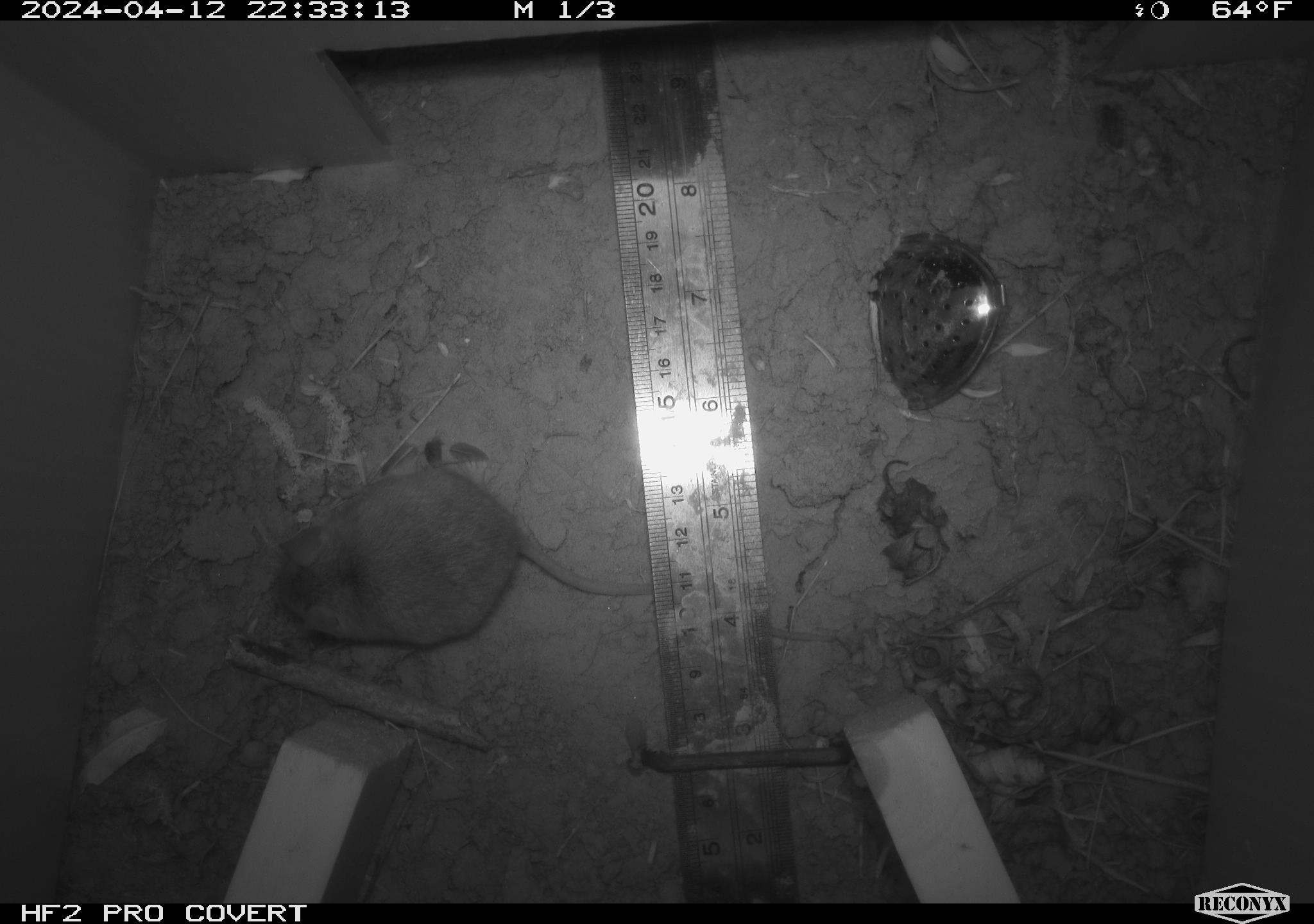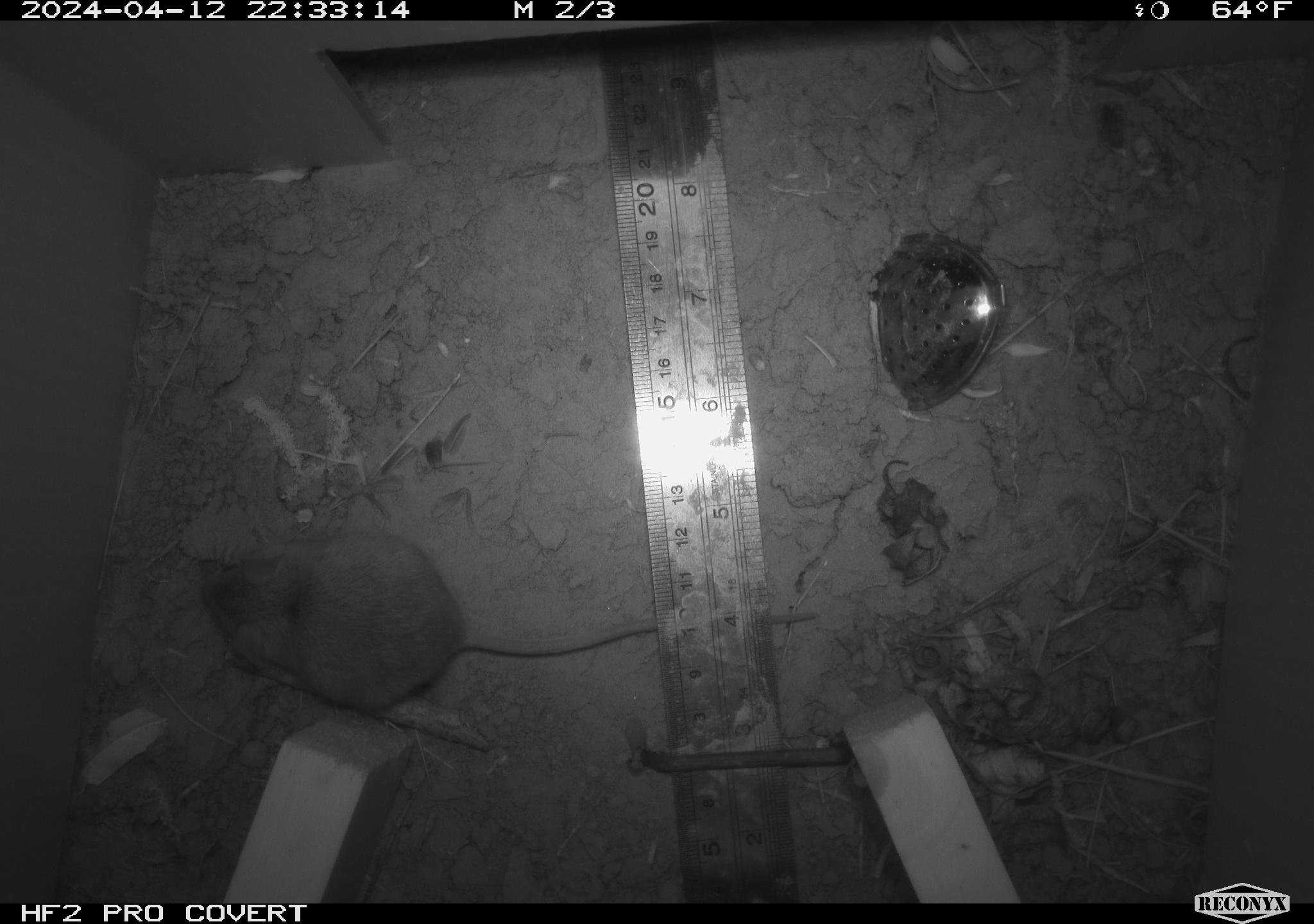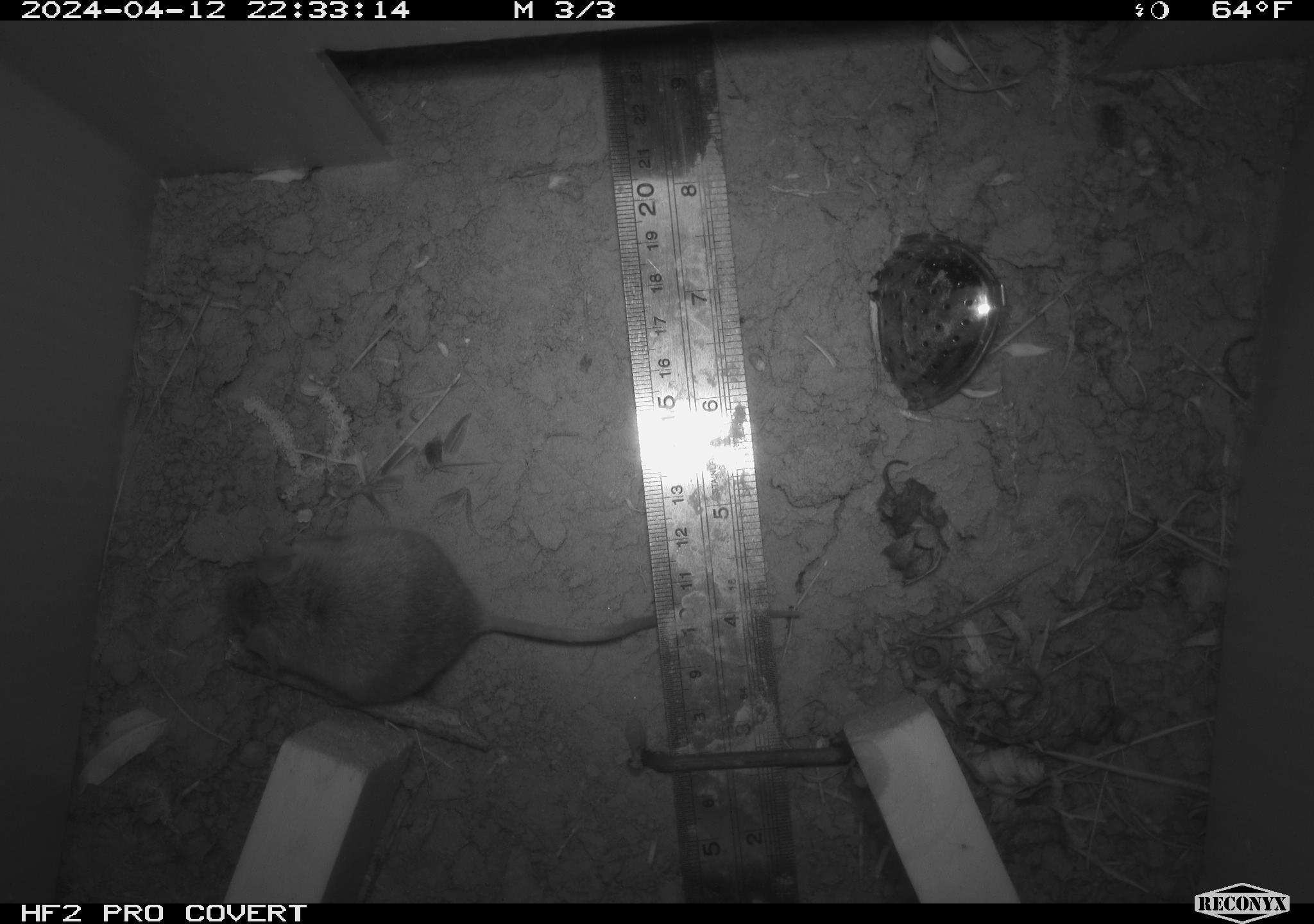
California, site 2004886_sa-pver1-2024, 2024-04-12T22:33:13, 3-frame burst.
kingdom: Animalia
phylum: Chordata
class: Mammalia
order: Rodentia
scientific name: Rodentia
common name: mouse species